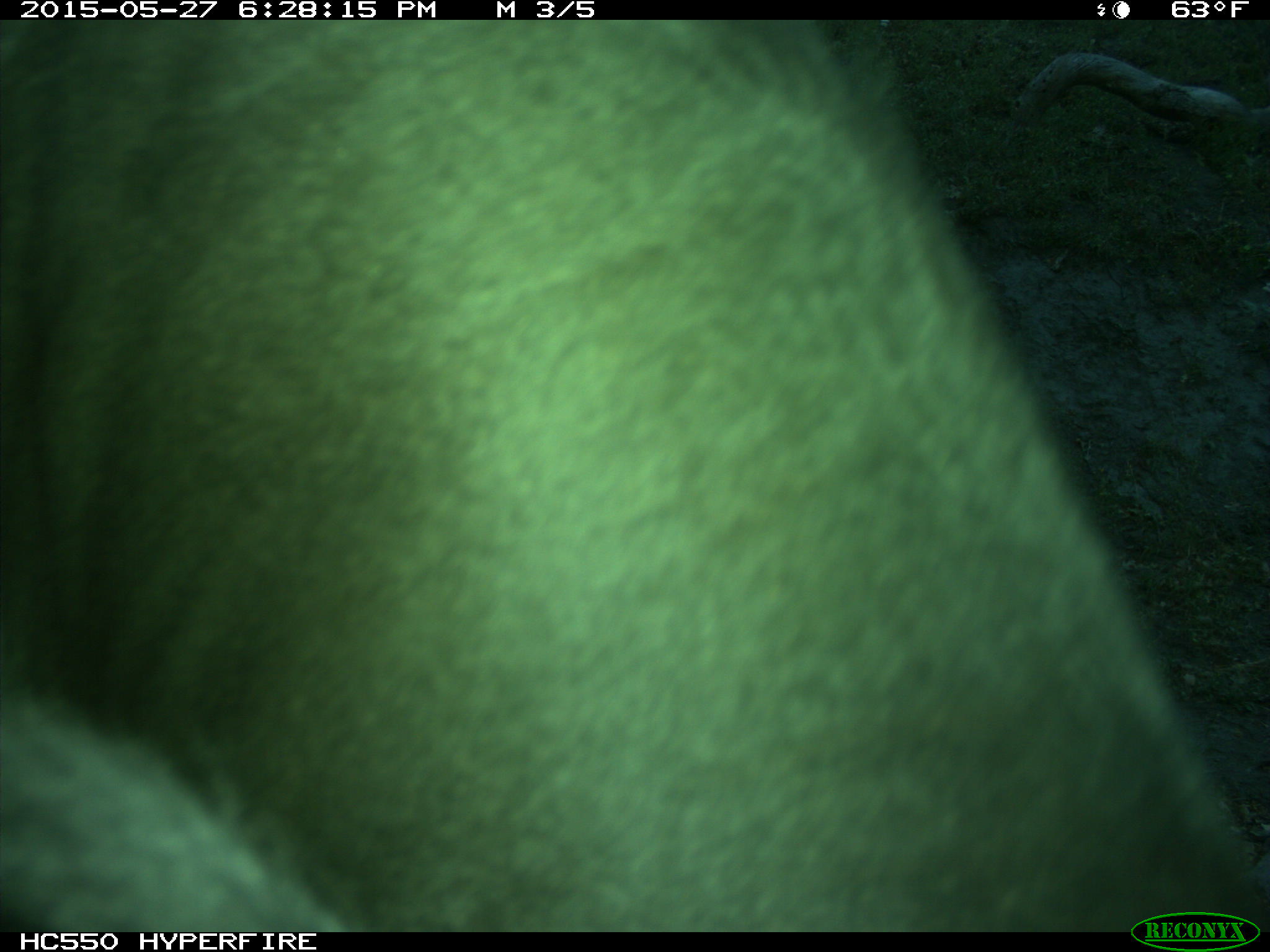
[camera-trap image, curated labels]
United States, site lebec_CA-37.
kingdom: Animalia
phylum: Chordata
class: Mammalia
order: Artiodactyla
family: Bovidae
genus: Bos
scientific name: Bos taurus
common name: domestic cow